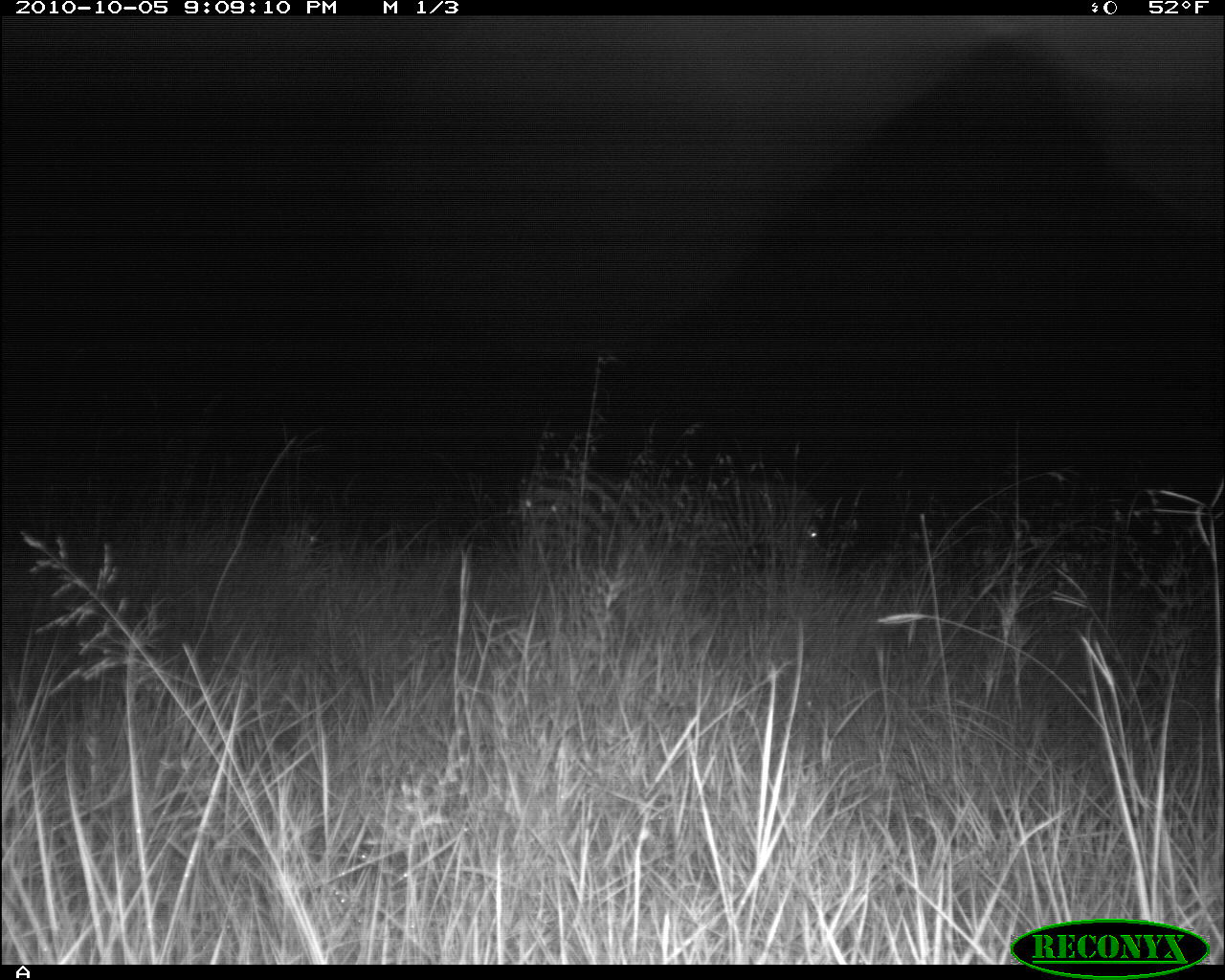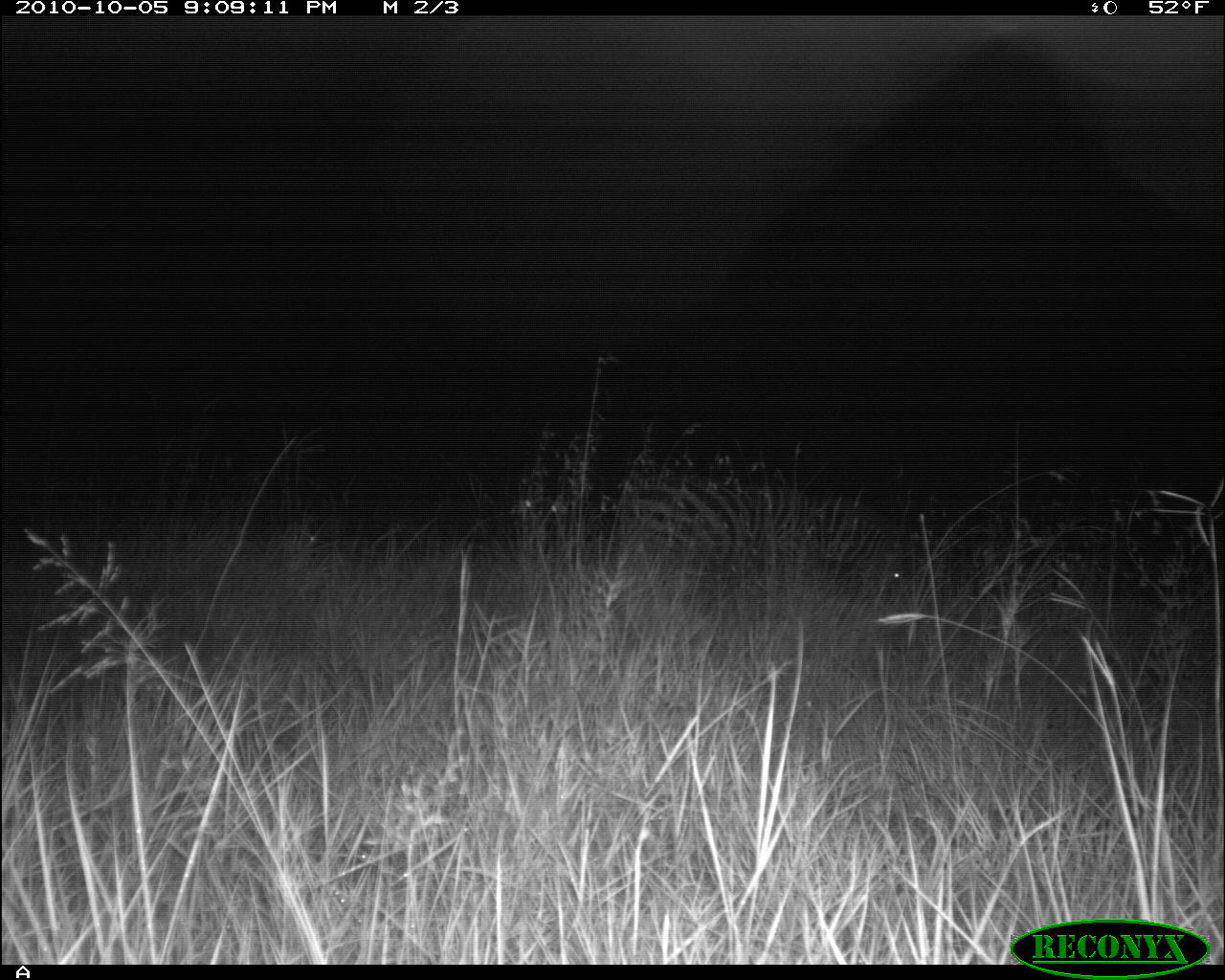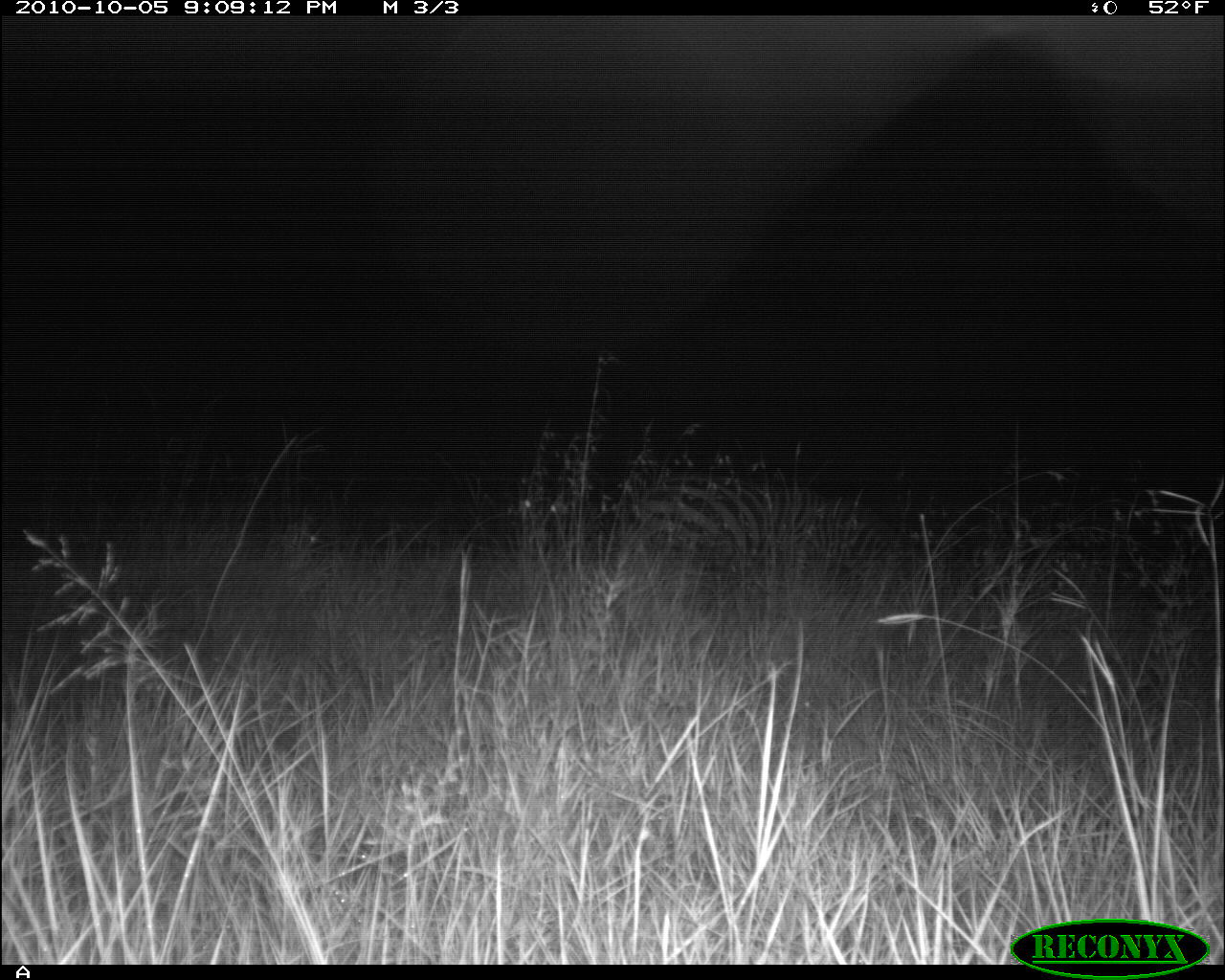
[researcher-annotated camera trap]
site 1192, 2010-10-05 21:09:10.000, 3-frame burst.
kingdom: Animalia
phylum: Chordata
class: Mammalia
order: Perissodactyla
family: Equidae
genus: Equus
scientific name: Equus quagga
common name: plains zebra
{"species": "Equus quagga (plains zebra)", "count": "1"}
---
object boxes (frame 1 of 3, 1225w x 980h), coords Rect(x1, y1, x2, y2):
equus quagga: Rect(586, 478, 828, 577); Rect(515, 467, 627, 554)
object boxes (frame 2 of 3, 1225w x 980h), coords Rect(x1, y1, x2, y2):
equus quagga: Rect(617, 474, 818, 589); Rect(516, 463, 612, 546); Rect(837, 491, 910, 593)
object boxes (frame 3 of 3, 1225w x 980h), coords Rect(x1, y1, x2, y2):
equus quagga: Rect(631, 471, 824, 590); Rect(816, 495, 916, 581)